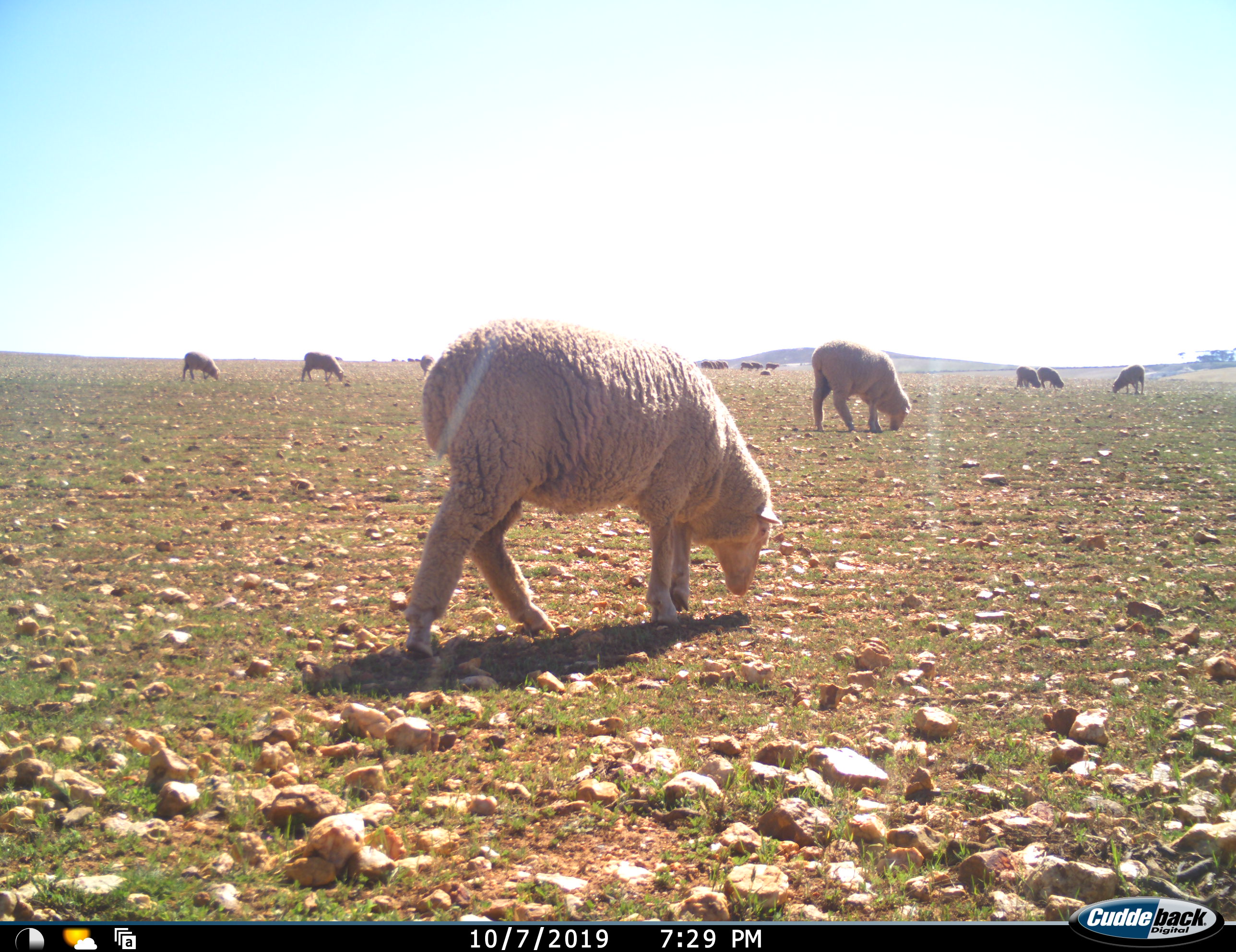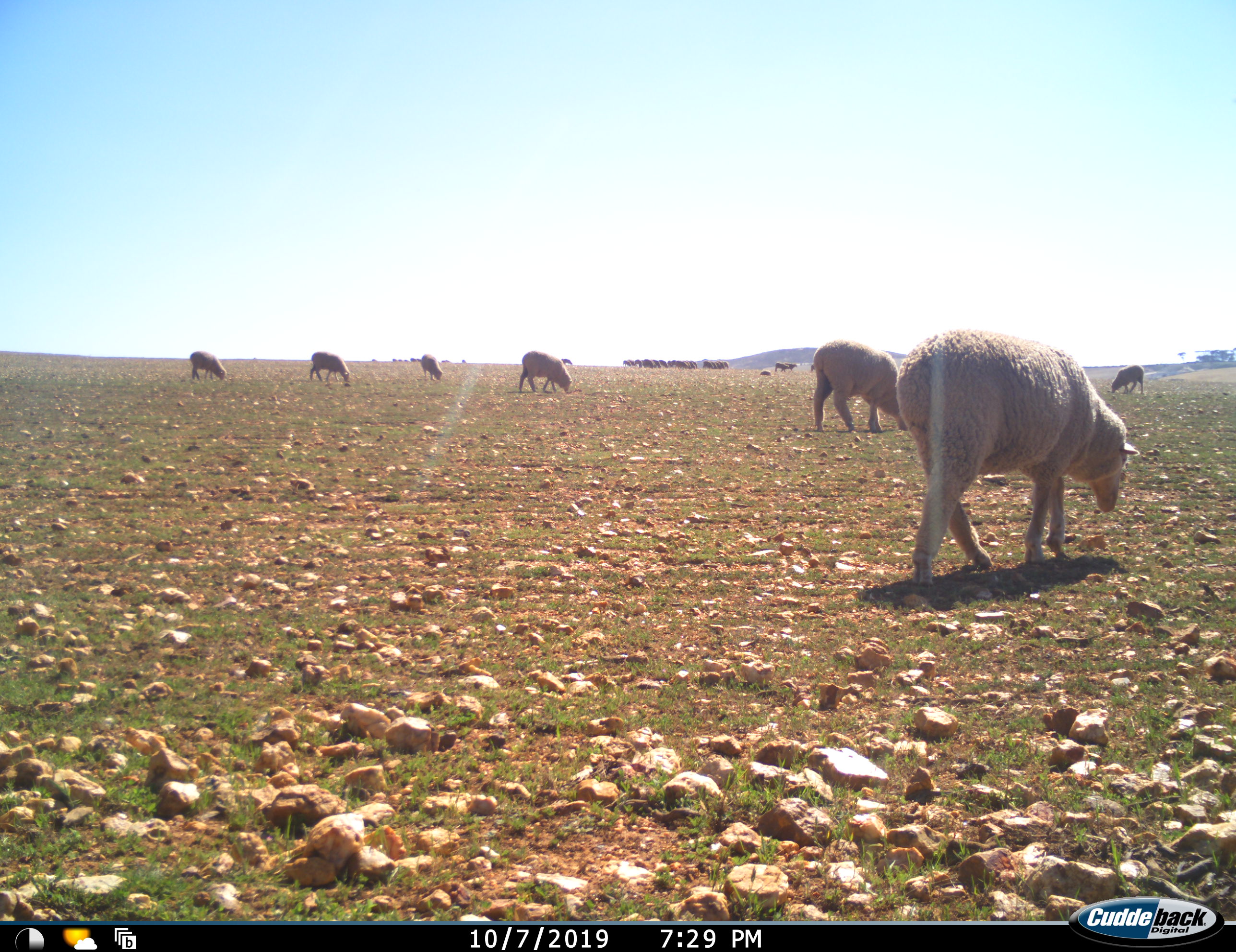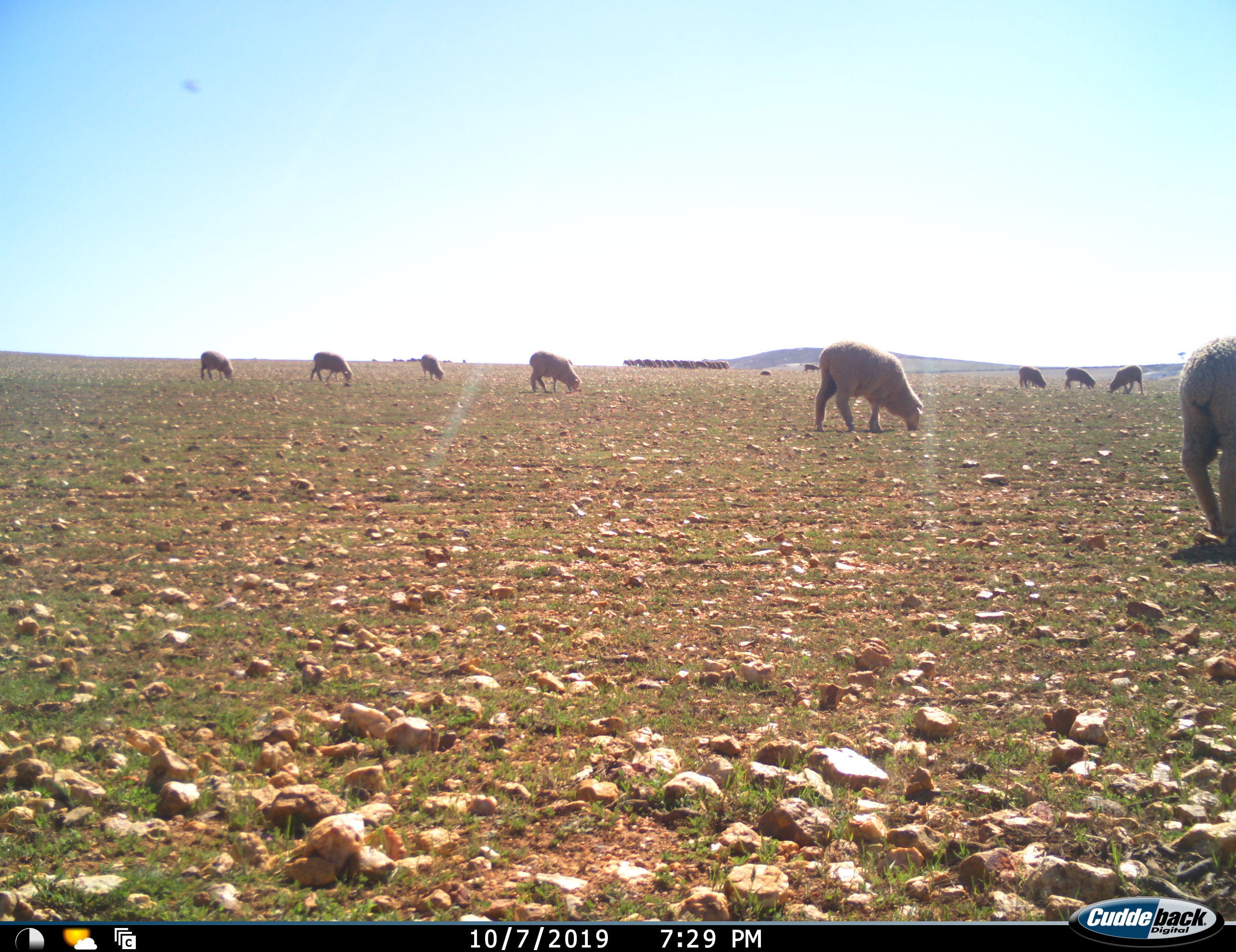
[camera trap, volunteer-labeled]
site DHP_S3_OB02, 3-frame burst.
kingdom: Animalia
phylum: Chordata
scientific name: Vertebrata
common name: domestic animal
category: domesticanimal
Domesticanimal (domestic animal) (Vertebrata), count 11-50. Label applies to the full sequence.